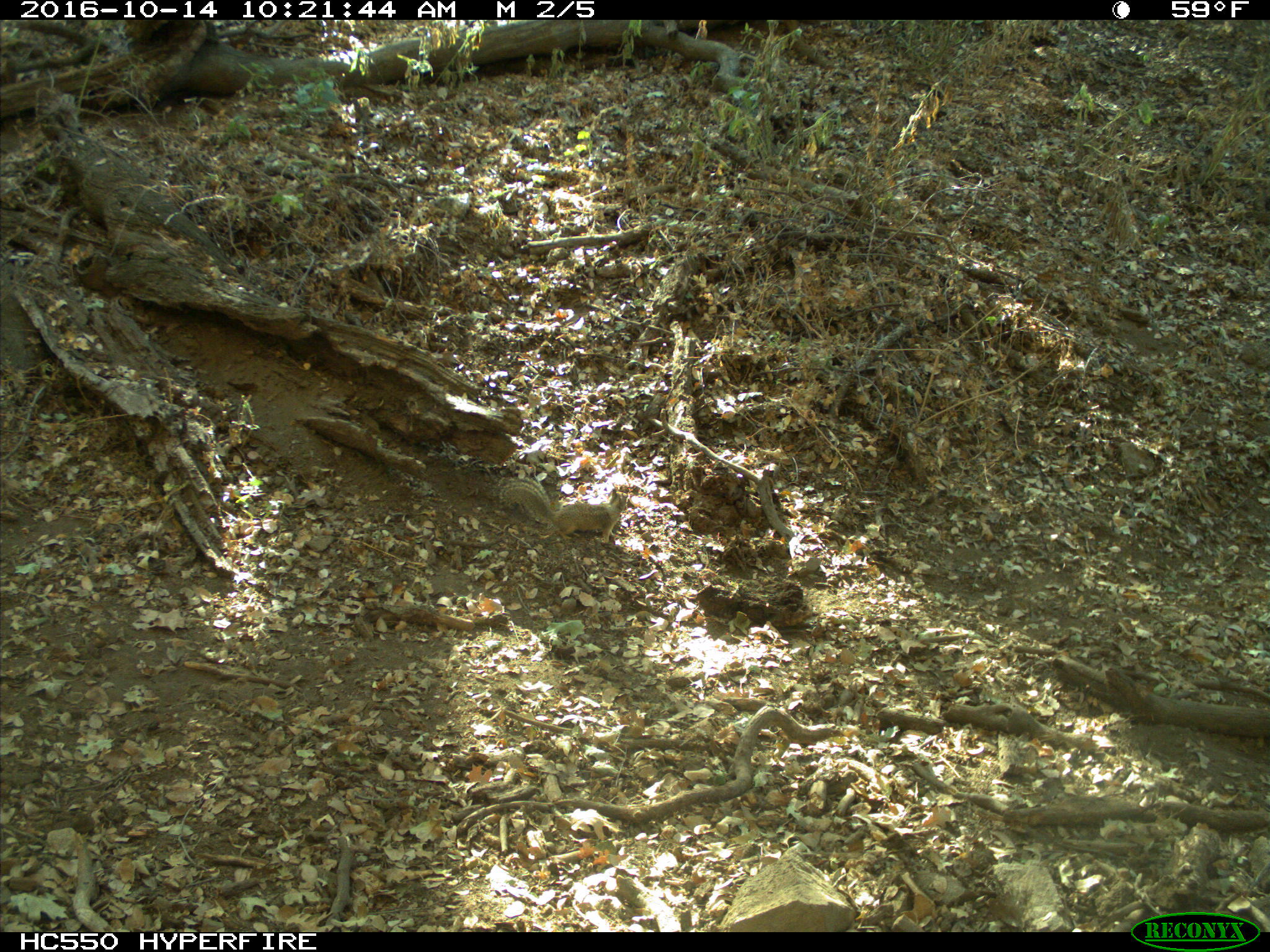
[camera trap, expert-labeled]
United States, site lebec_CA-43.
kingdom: Animalia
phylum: Chordata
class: Mammalia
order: Rodentia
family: Sciuridae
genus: Otospermophilus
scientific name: Otospermophilus beecheyi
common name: california ground squirrel